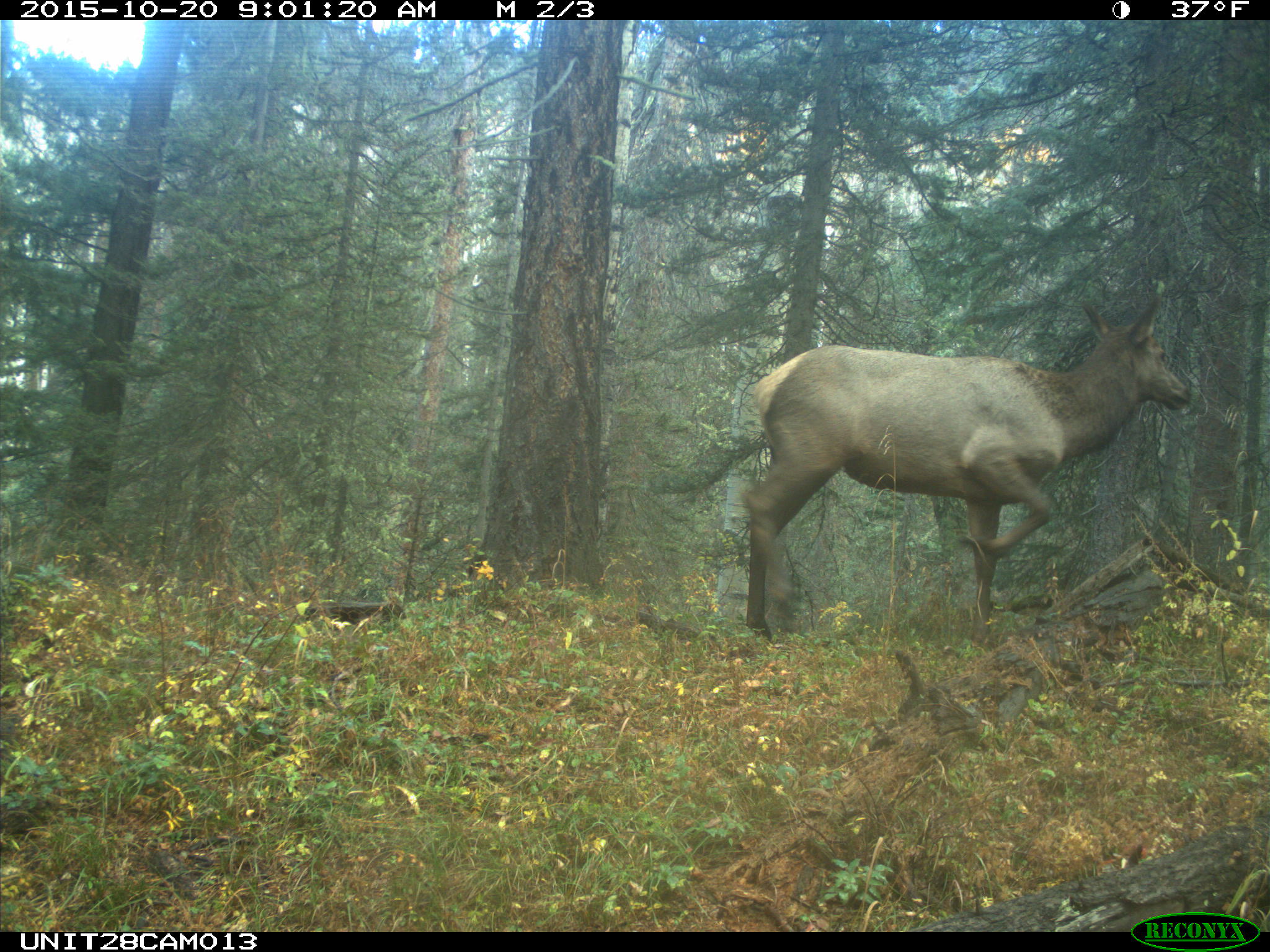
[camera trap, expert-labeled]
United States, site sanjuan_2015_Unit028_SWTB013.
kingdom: Animalia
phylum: Chordata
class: Mammalia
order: Artiodactyla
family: Cervidae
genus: Cervus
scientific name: Cervus elaphus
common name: red deer